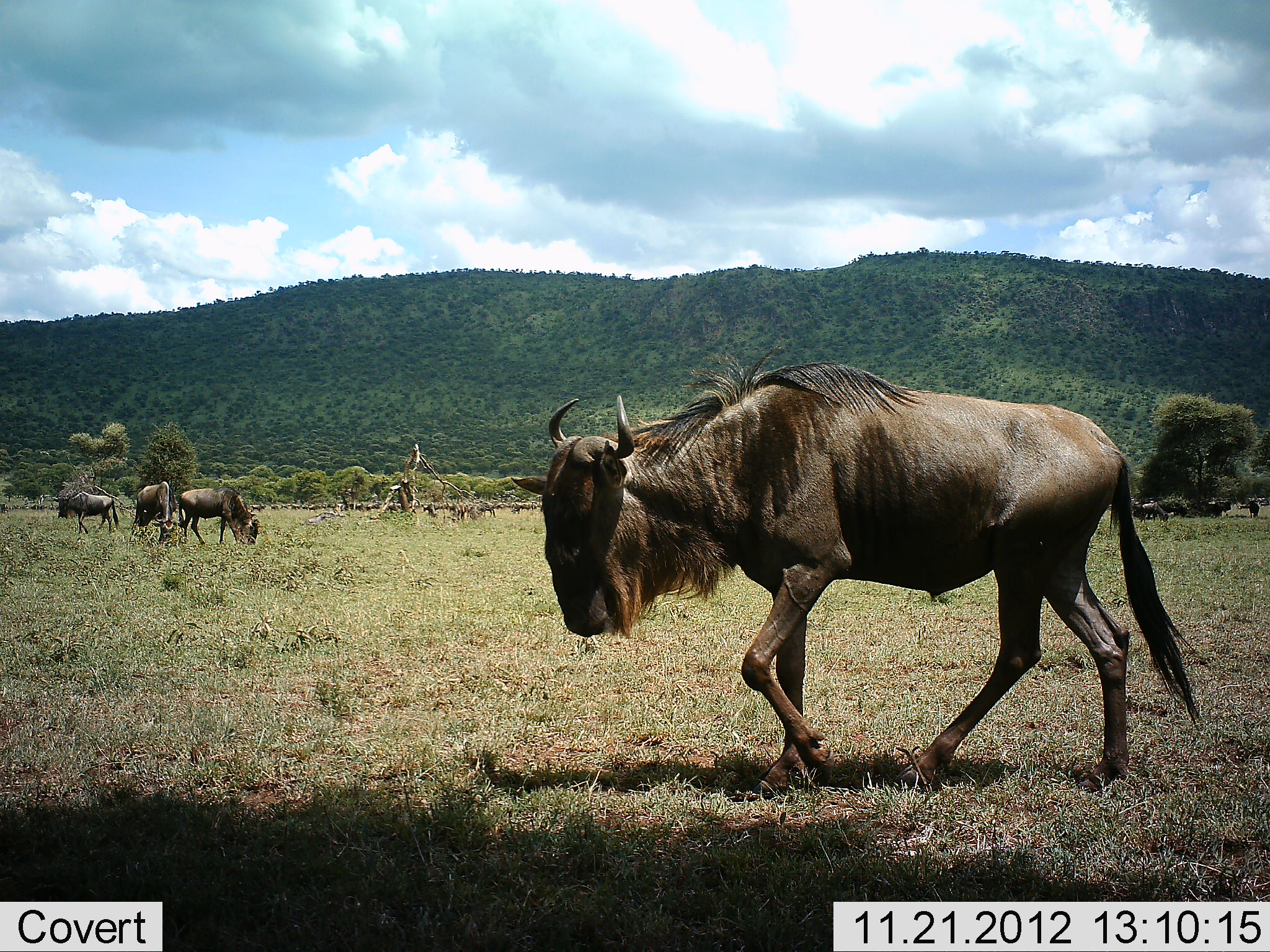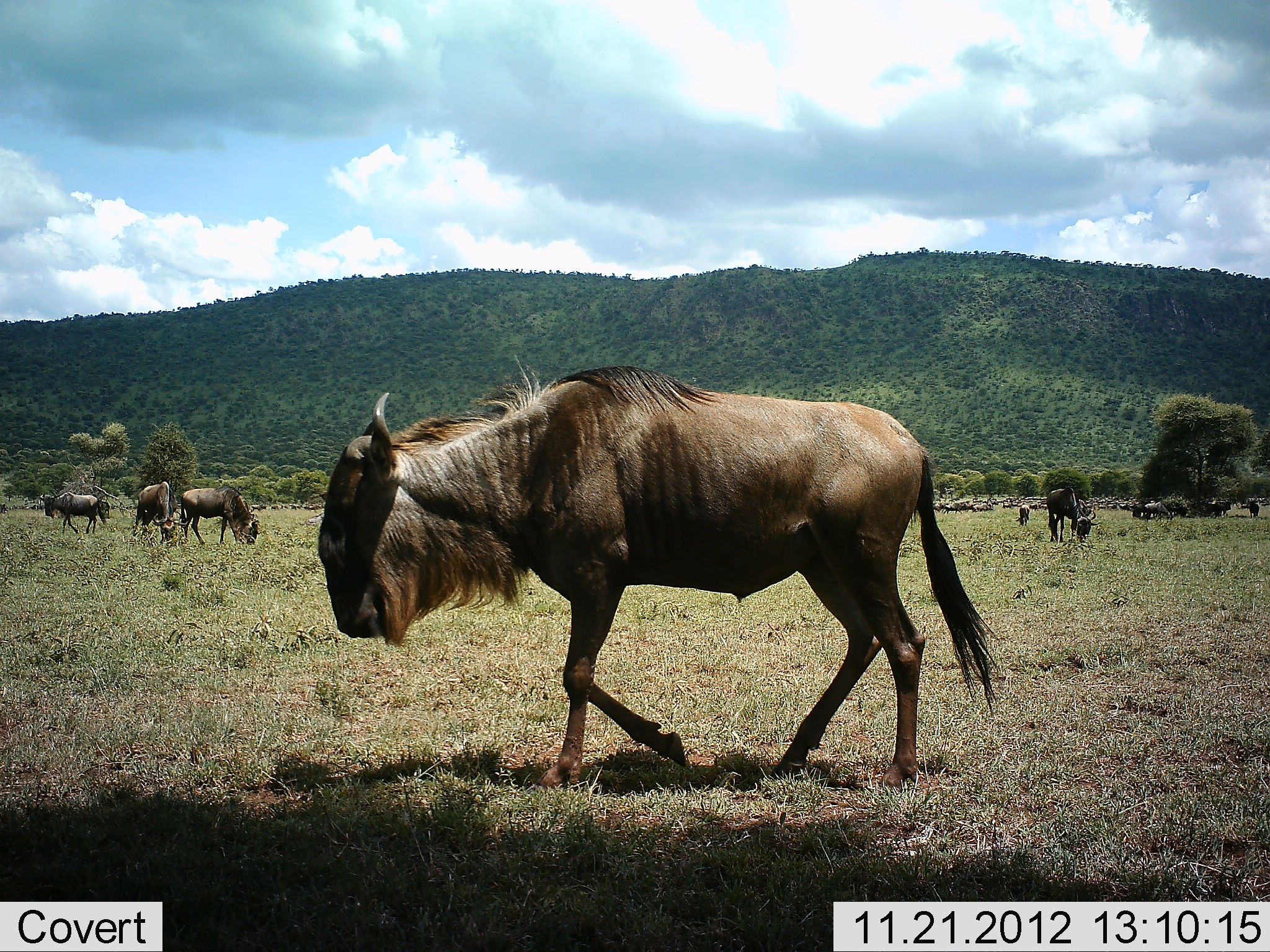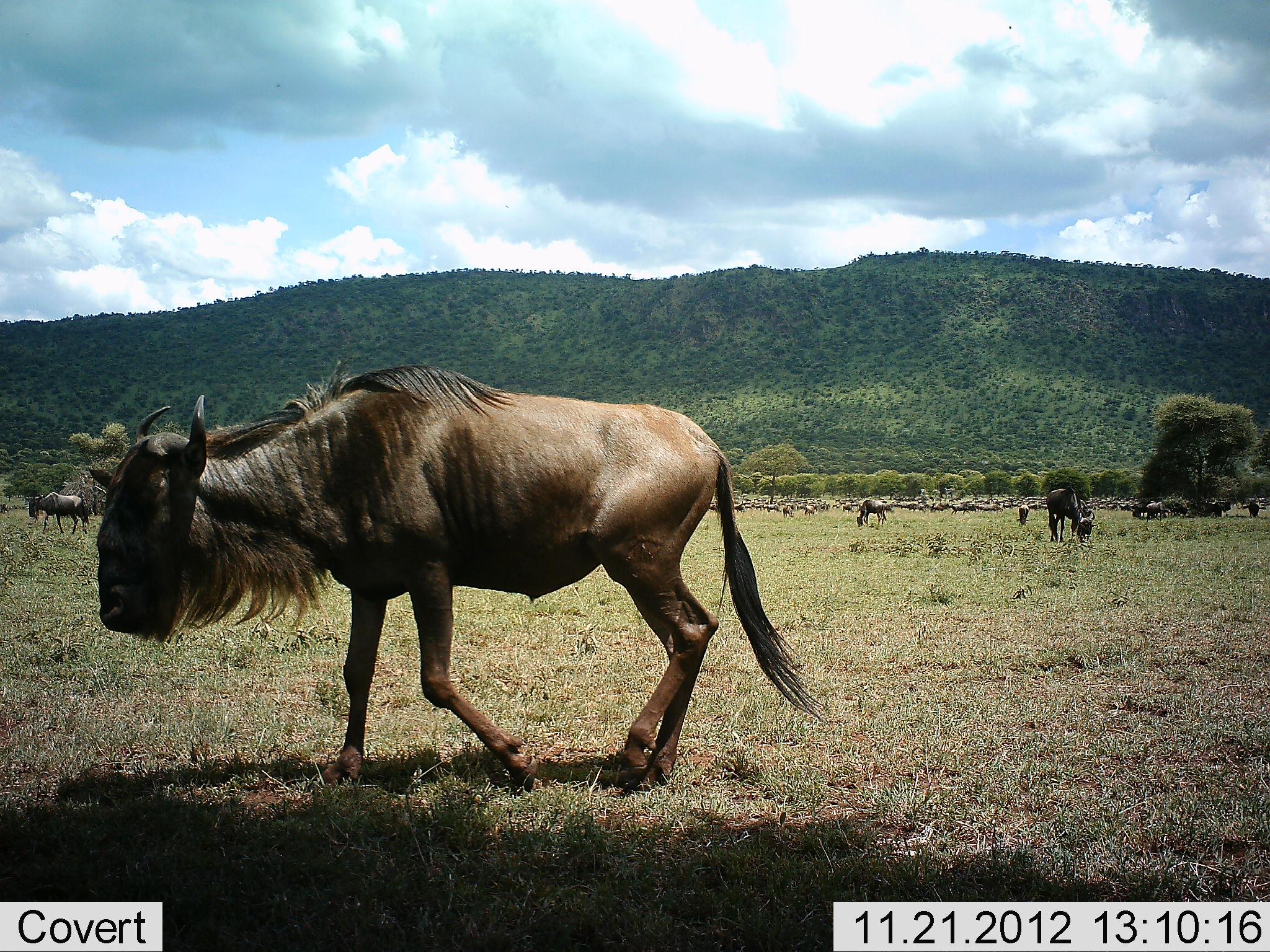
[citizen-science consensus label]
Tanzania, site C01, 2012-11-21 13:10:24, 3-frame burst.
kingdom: Animalia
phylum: Chordata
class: Mammalia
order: Artiodactyla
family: Bovidae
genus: Connochaetes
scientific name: Connochaetes taurinus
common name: blue wildebeest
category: wildebeest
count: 11-50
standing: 55%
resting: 20%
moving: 85%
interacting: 5%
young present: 0%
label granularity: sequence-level